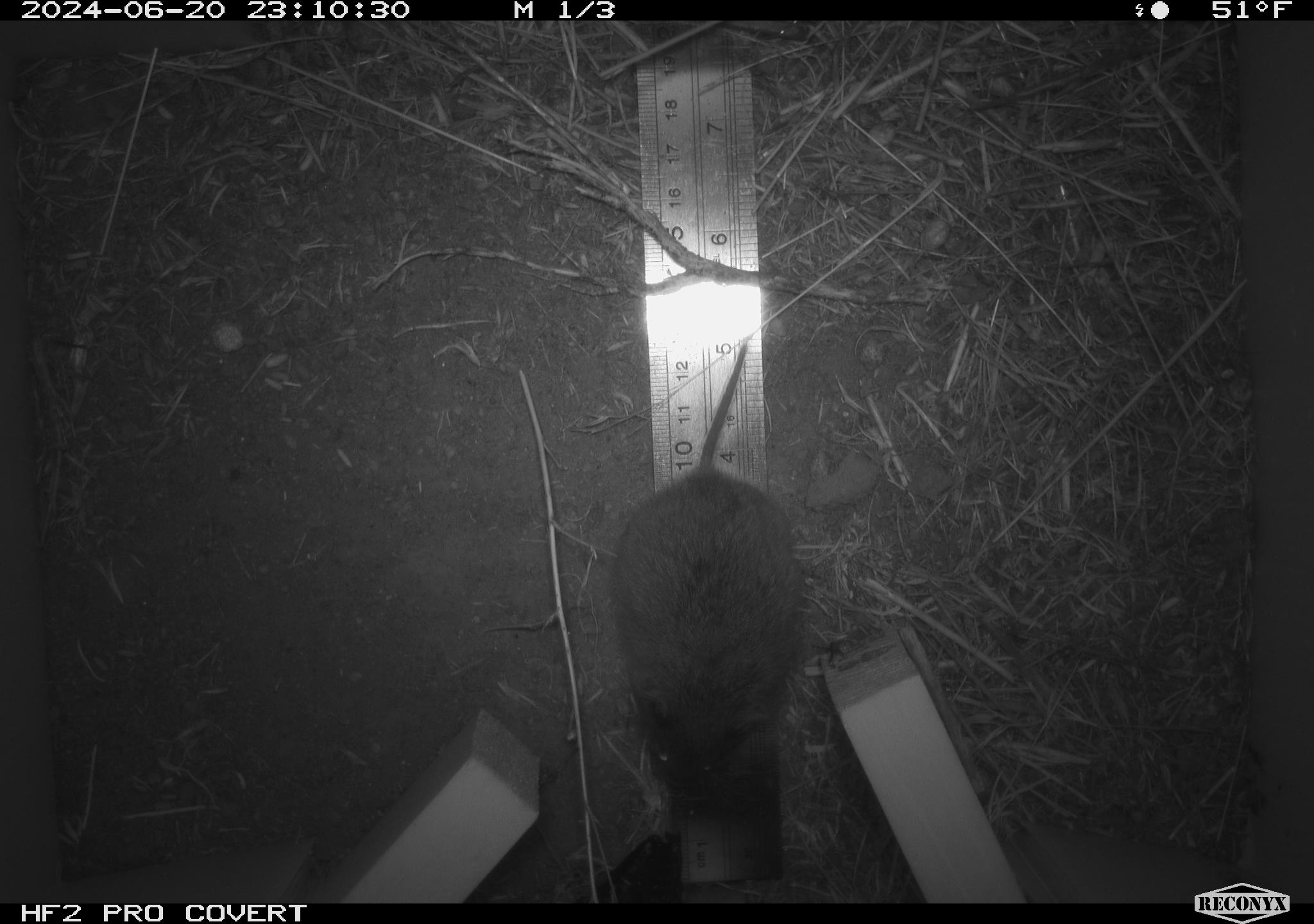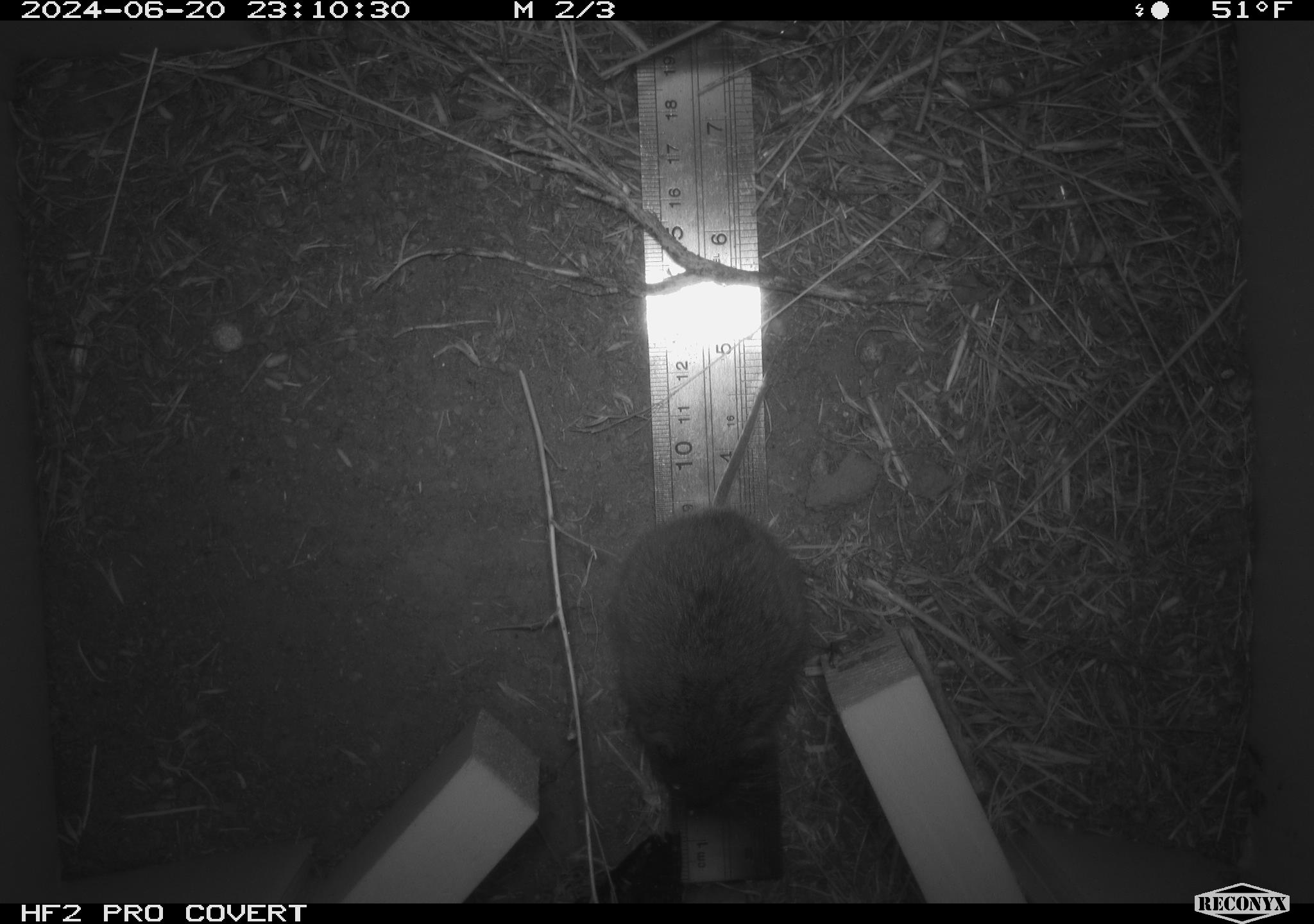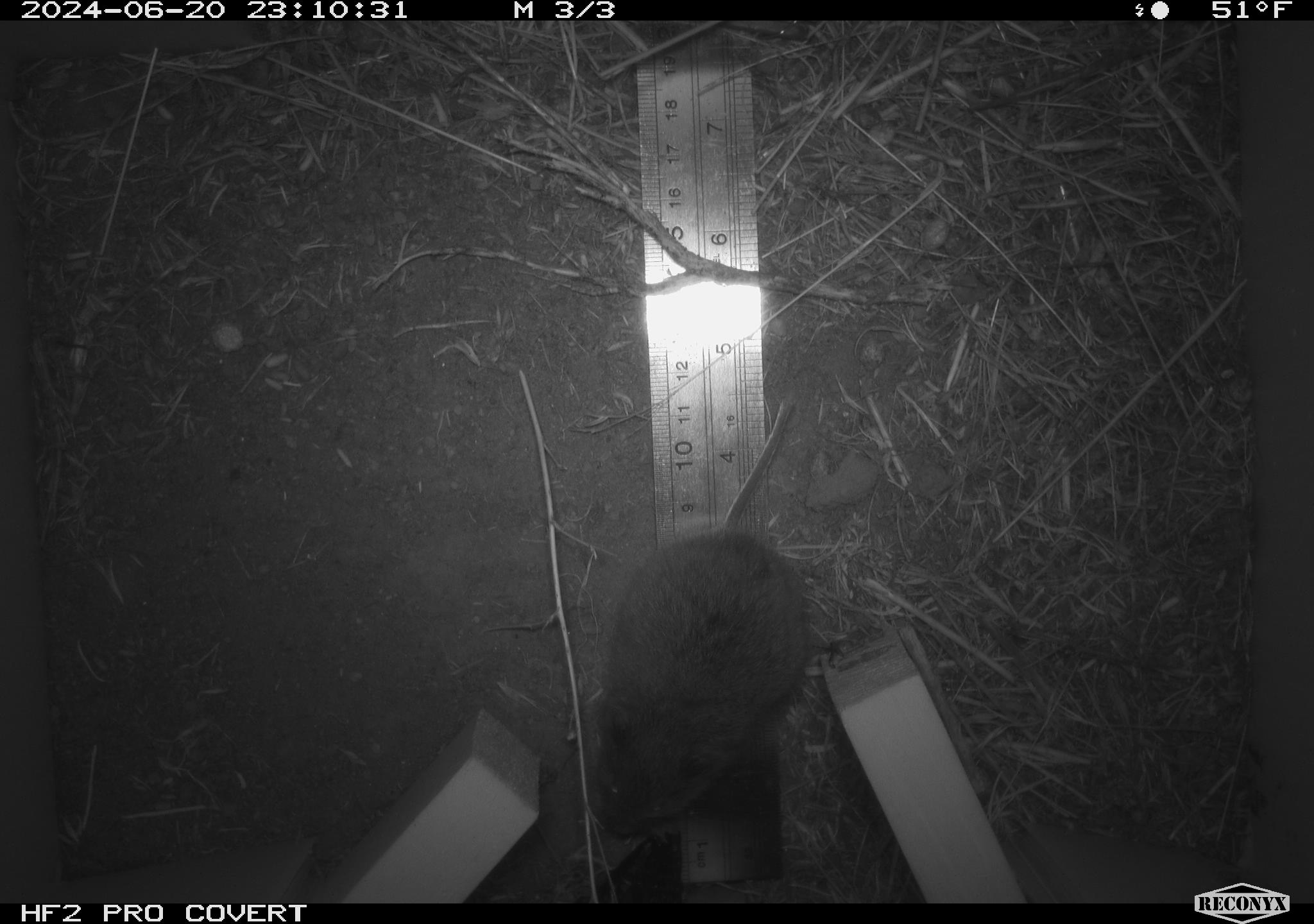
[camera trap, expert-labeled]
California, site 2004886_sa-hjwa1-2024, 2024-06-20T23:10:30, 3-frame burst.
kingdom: Animalia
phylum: Chordata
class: Mammalia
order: Rodentia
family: Cricetidae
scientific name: Cricetidae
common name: hamsters, voles, lemmings, and allies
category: cricetidae family